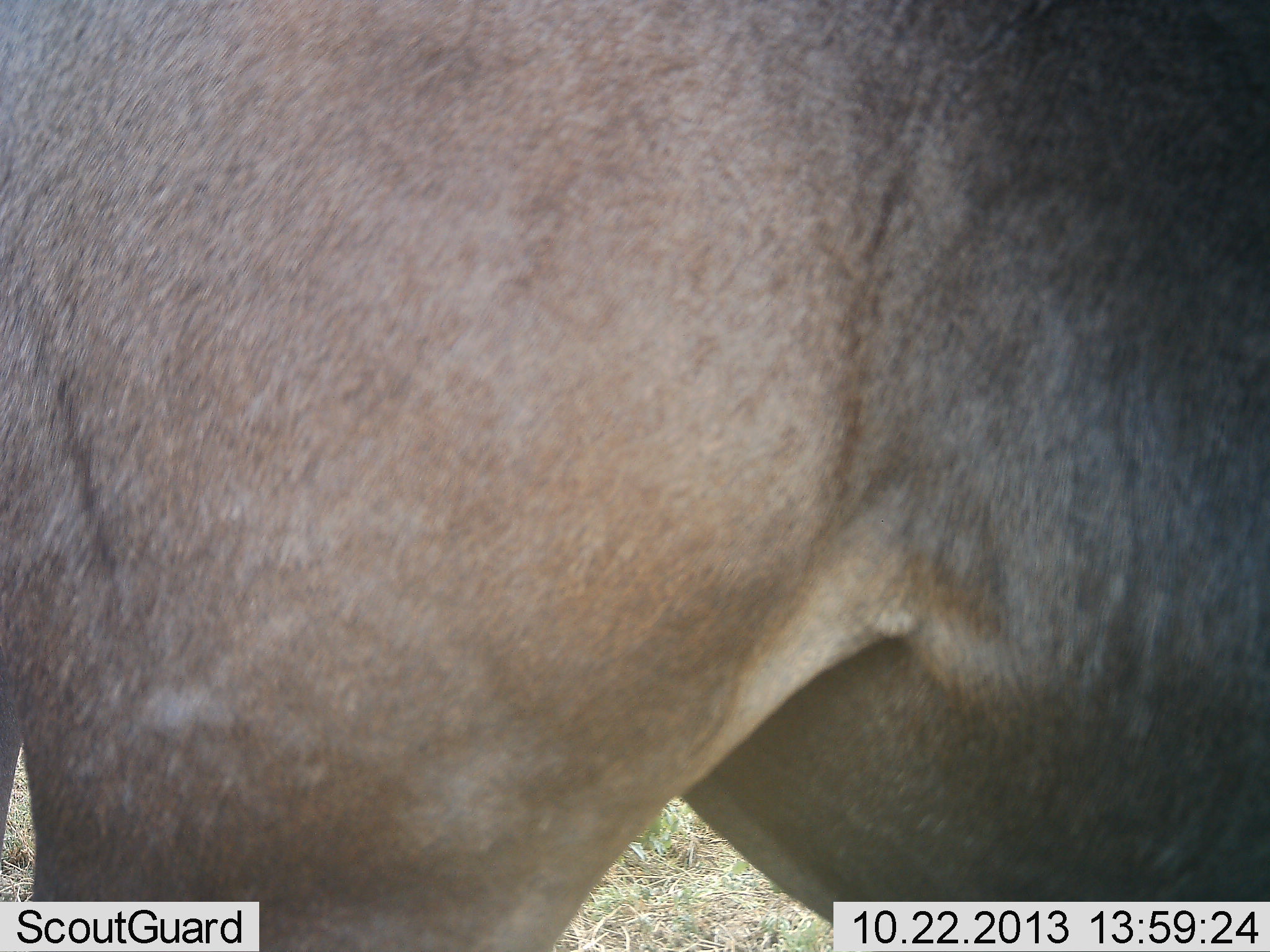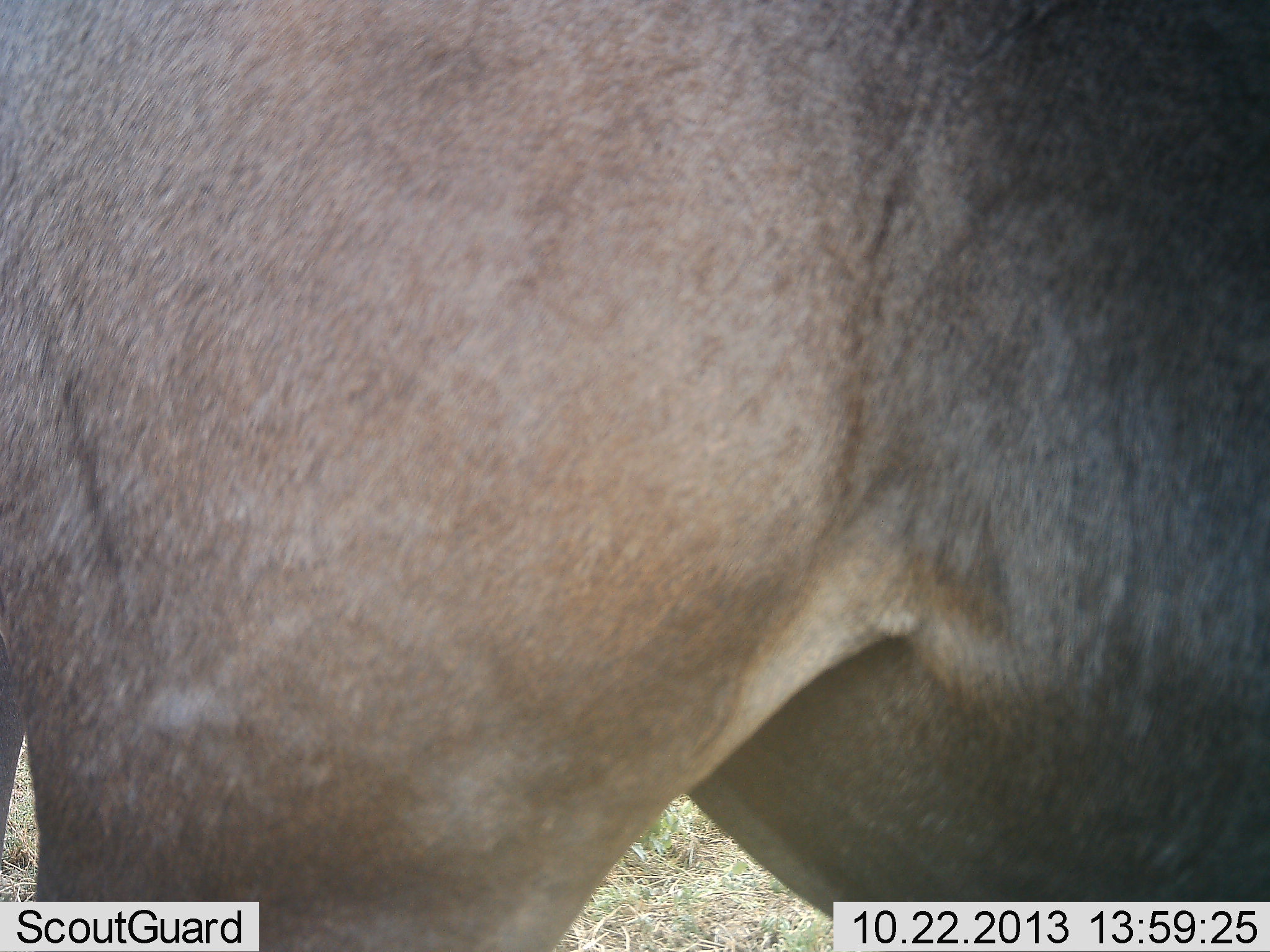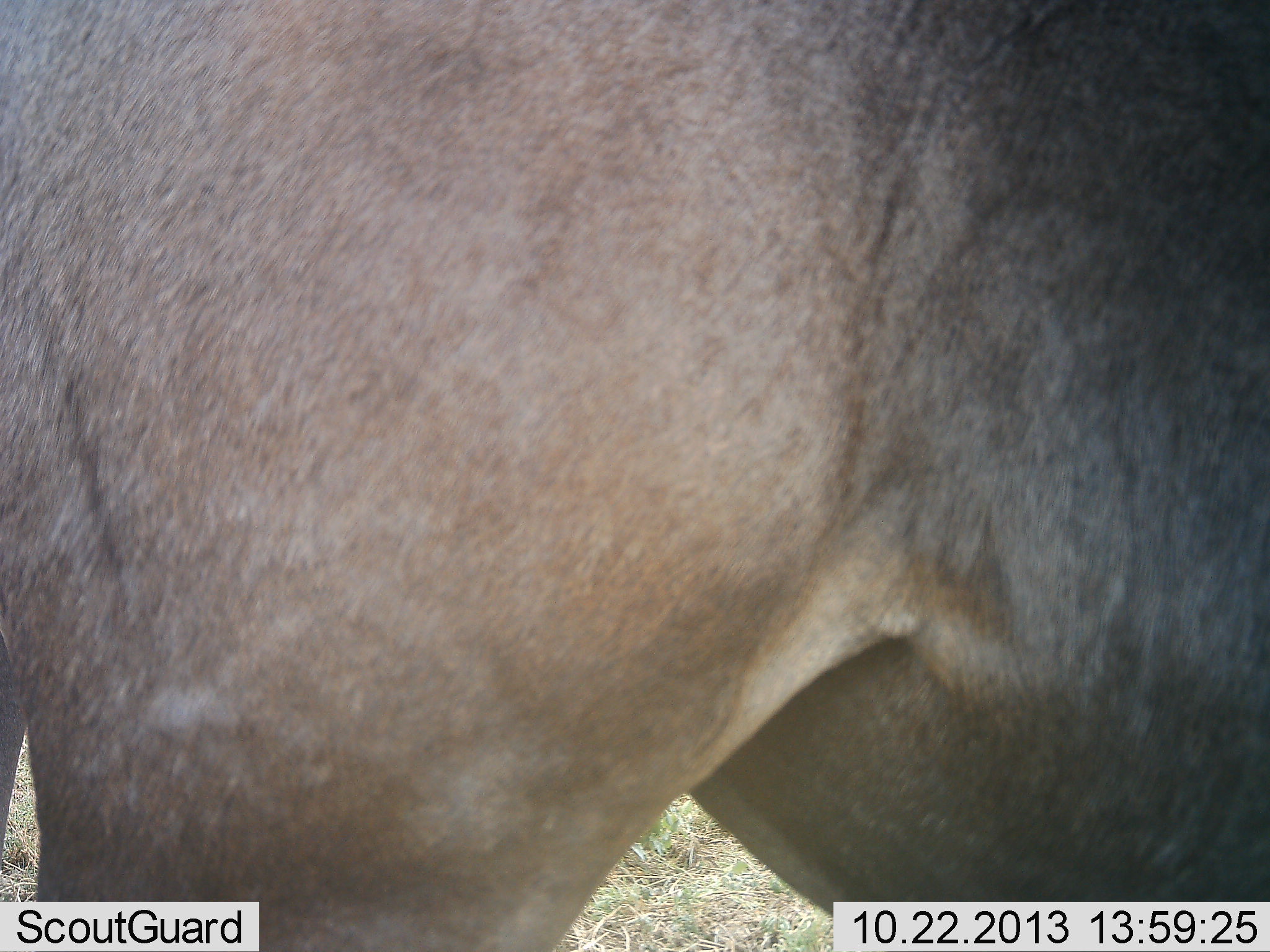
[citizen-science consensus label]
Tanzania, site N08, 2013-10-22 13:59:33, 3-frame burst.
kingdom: Animalia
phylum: Chordata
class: Mammalia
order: Artiodactyla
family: Bovidae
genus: Connochaetes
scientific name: Connochaetes taurinus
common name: blue wildebeest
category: wildebeest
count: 1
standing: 100%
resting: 0%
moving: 0%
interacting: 12%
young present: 0%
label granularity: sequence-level